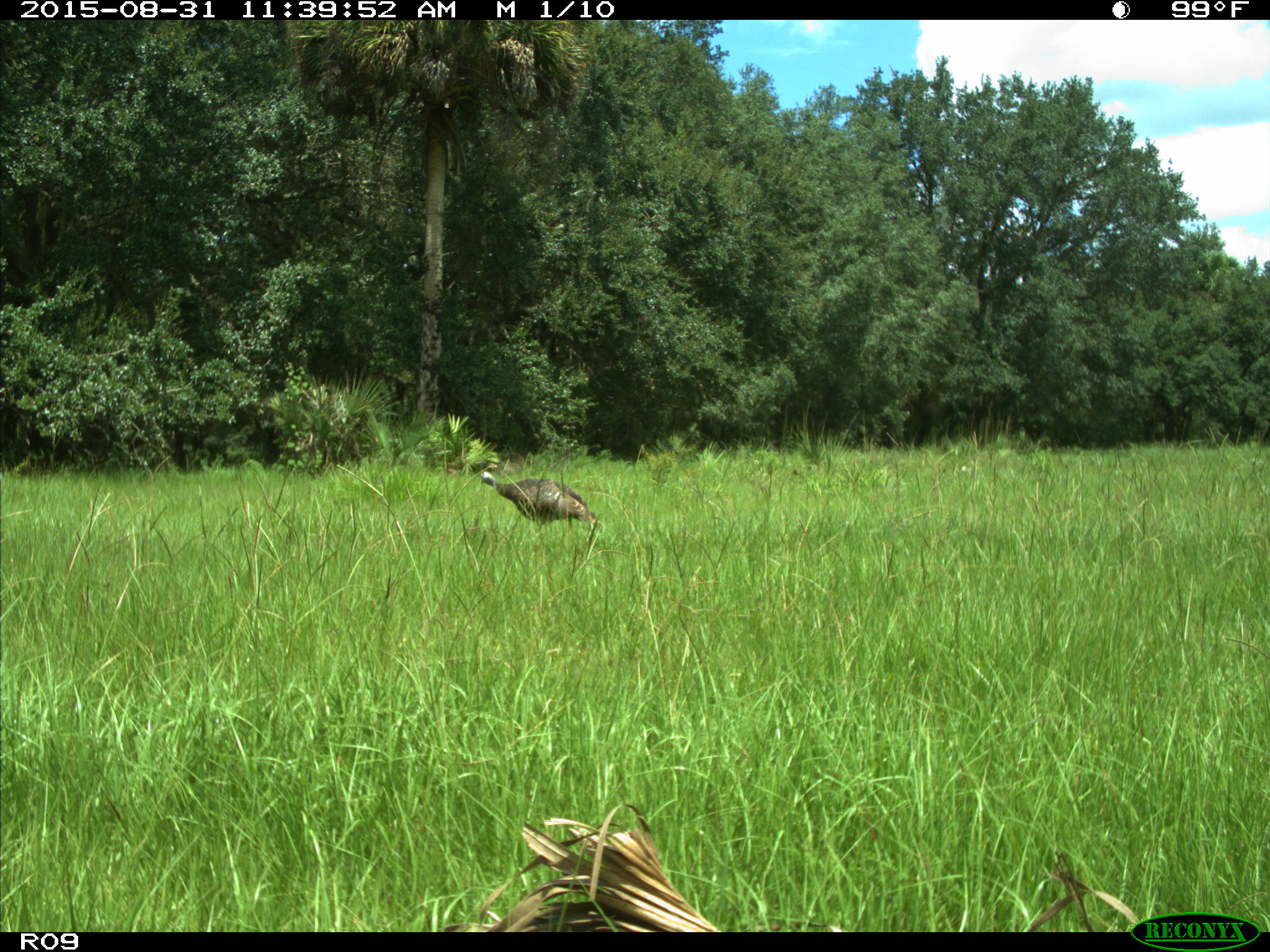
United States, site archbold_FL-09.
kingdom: Animalia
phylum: Chordata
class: Aves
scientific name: Aves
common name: birds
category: unidentified bird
Unidentified bird (birds) (Aves).